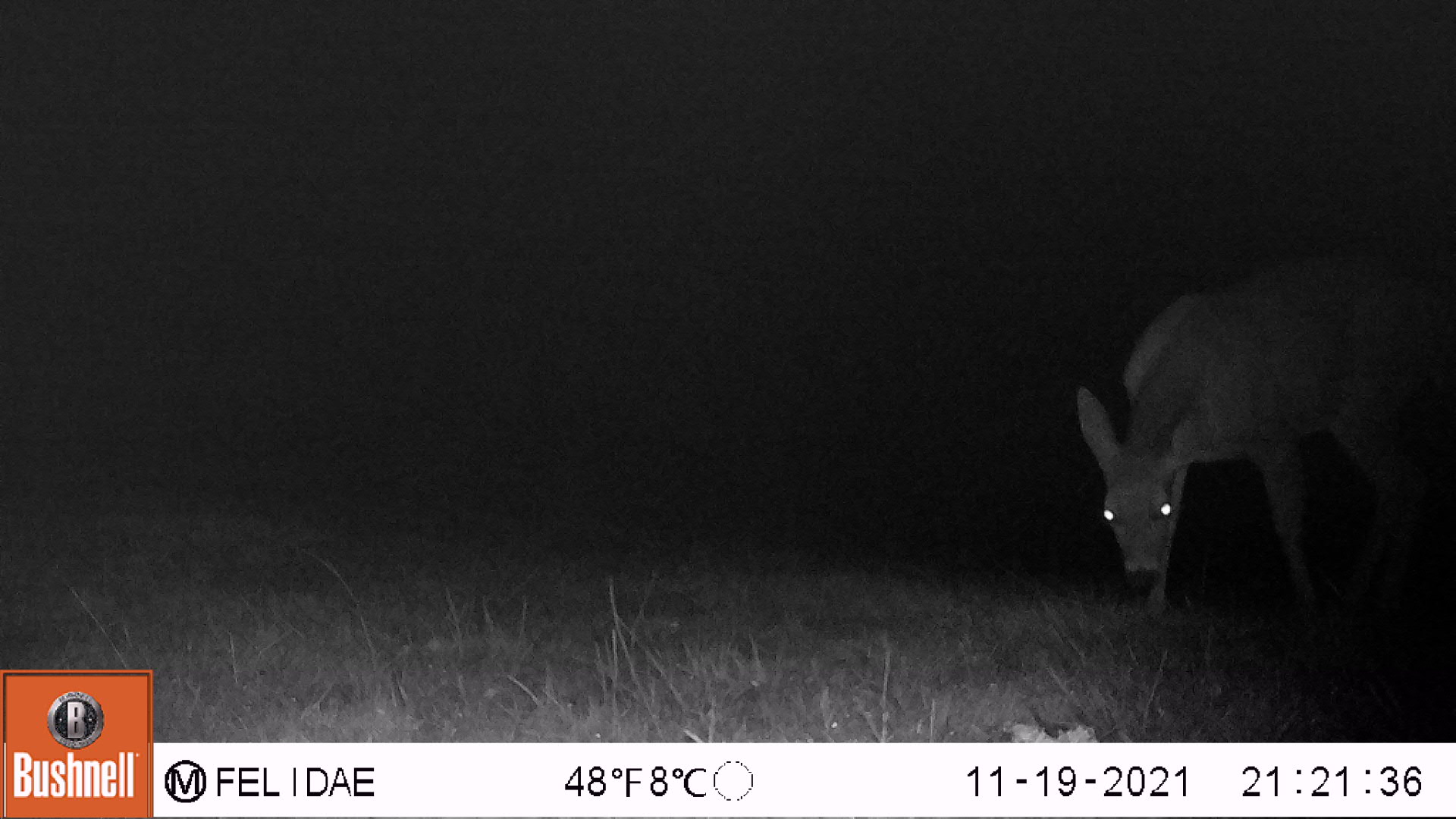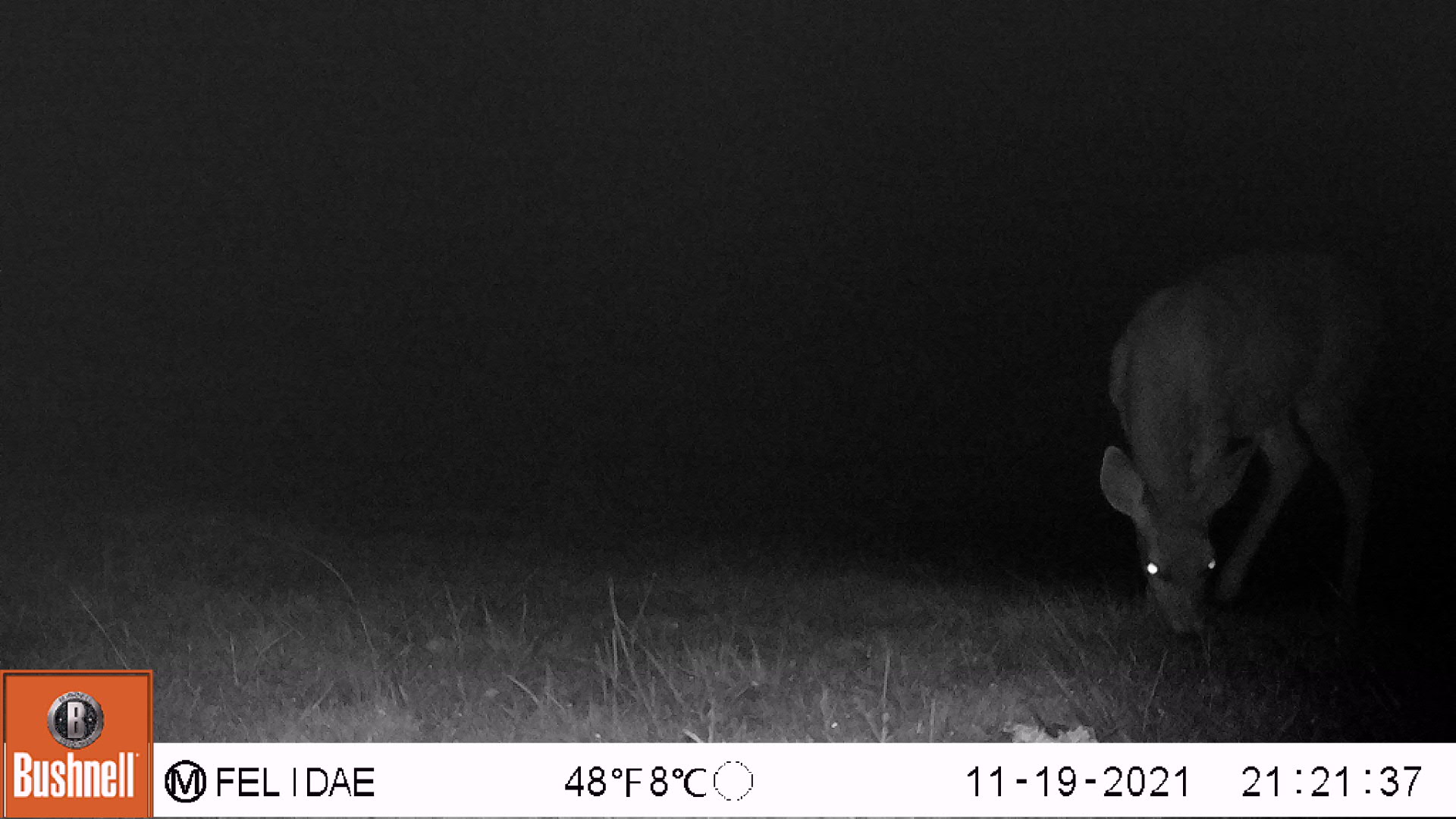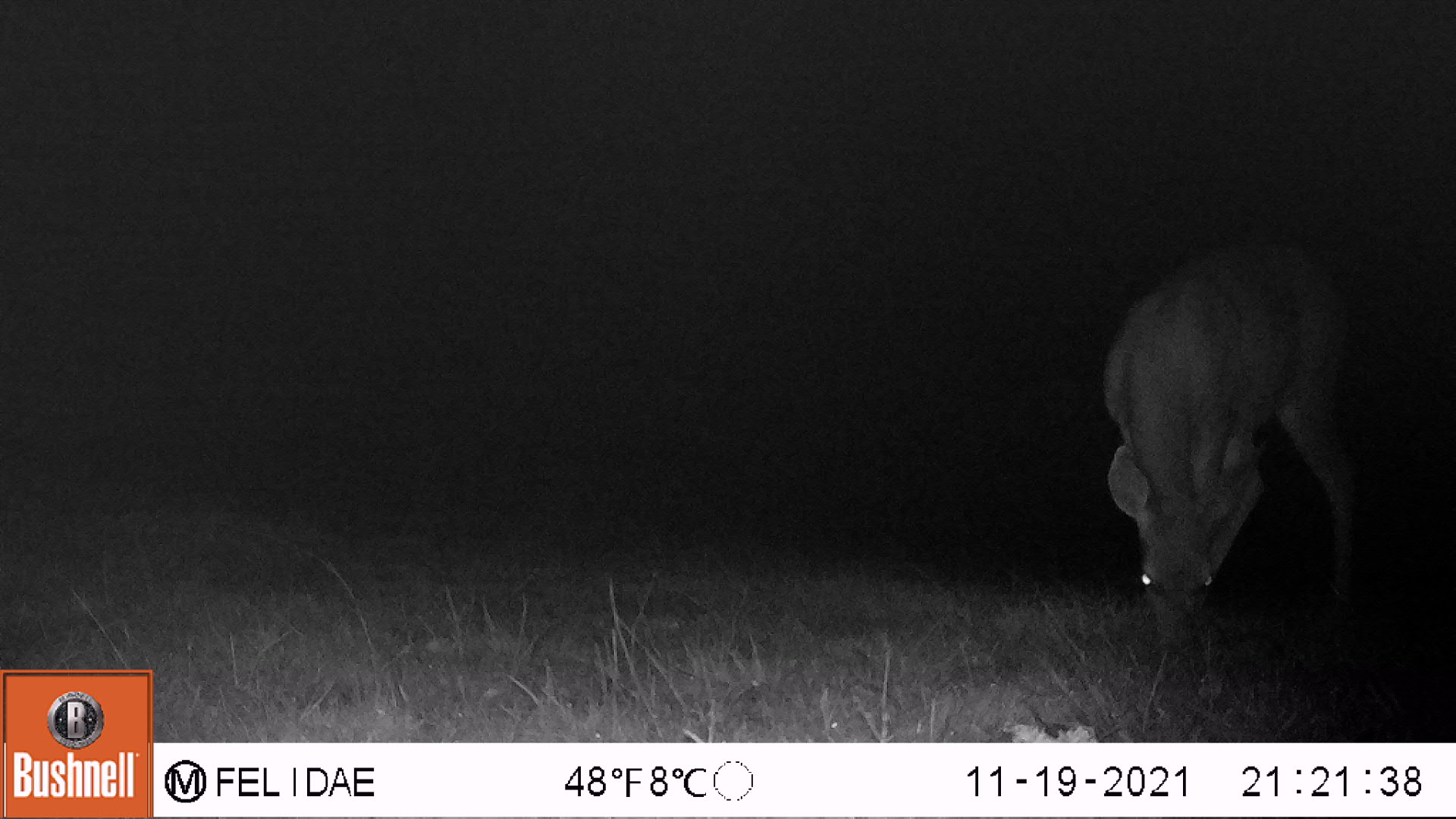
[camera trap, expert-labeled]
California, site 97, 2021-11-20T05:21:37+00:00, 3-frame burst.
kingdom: Animalia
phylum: Chordata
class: Mammalia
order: Artiodactyla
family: Cervidae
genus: Odocoileus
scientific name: Odocoileus hemionus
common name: mule deer